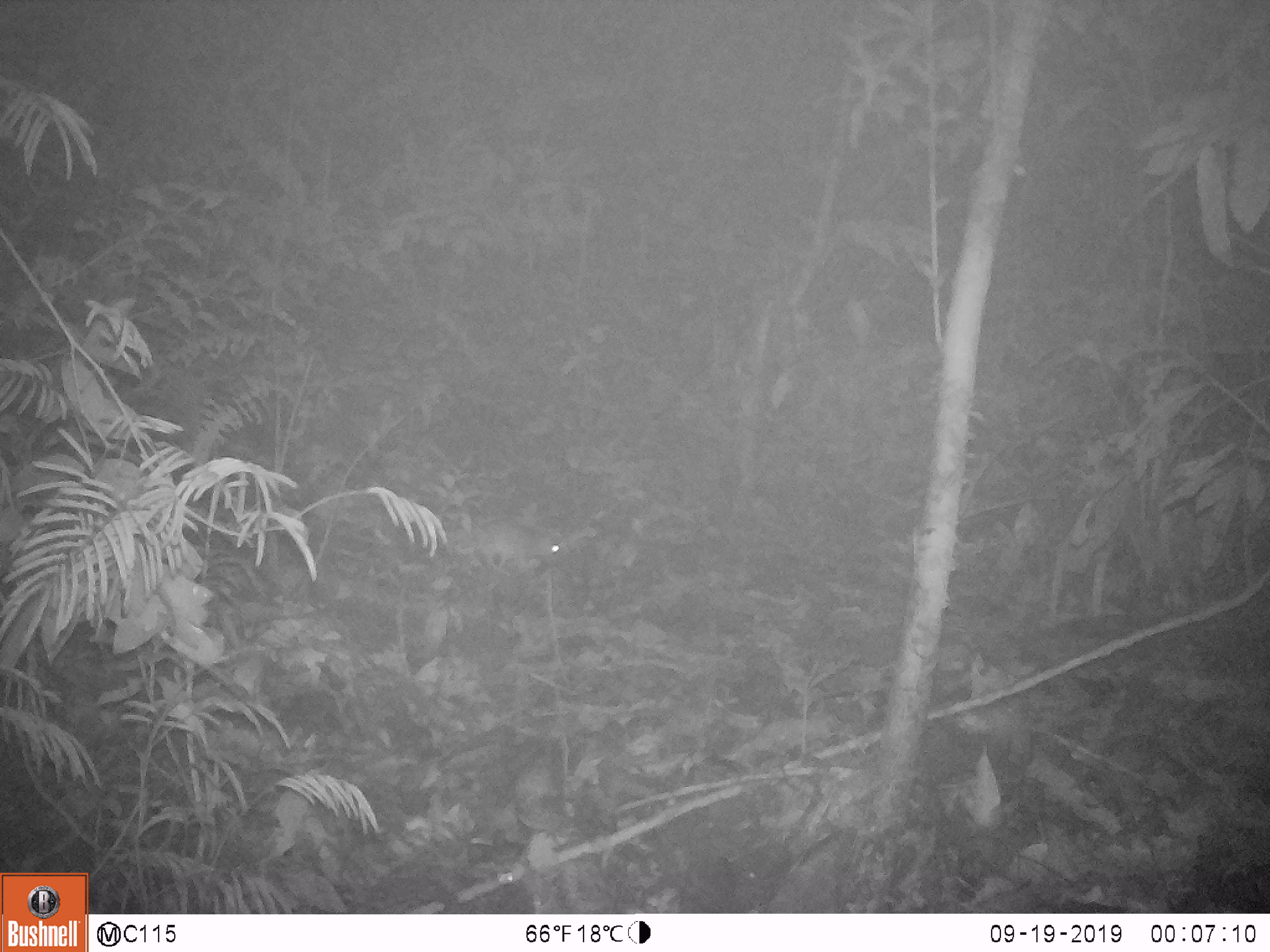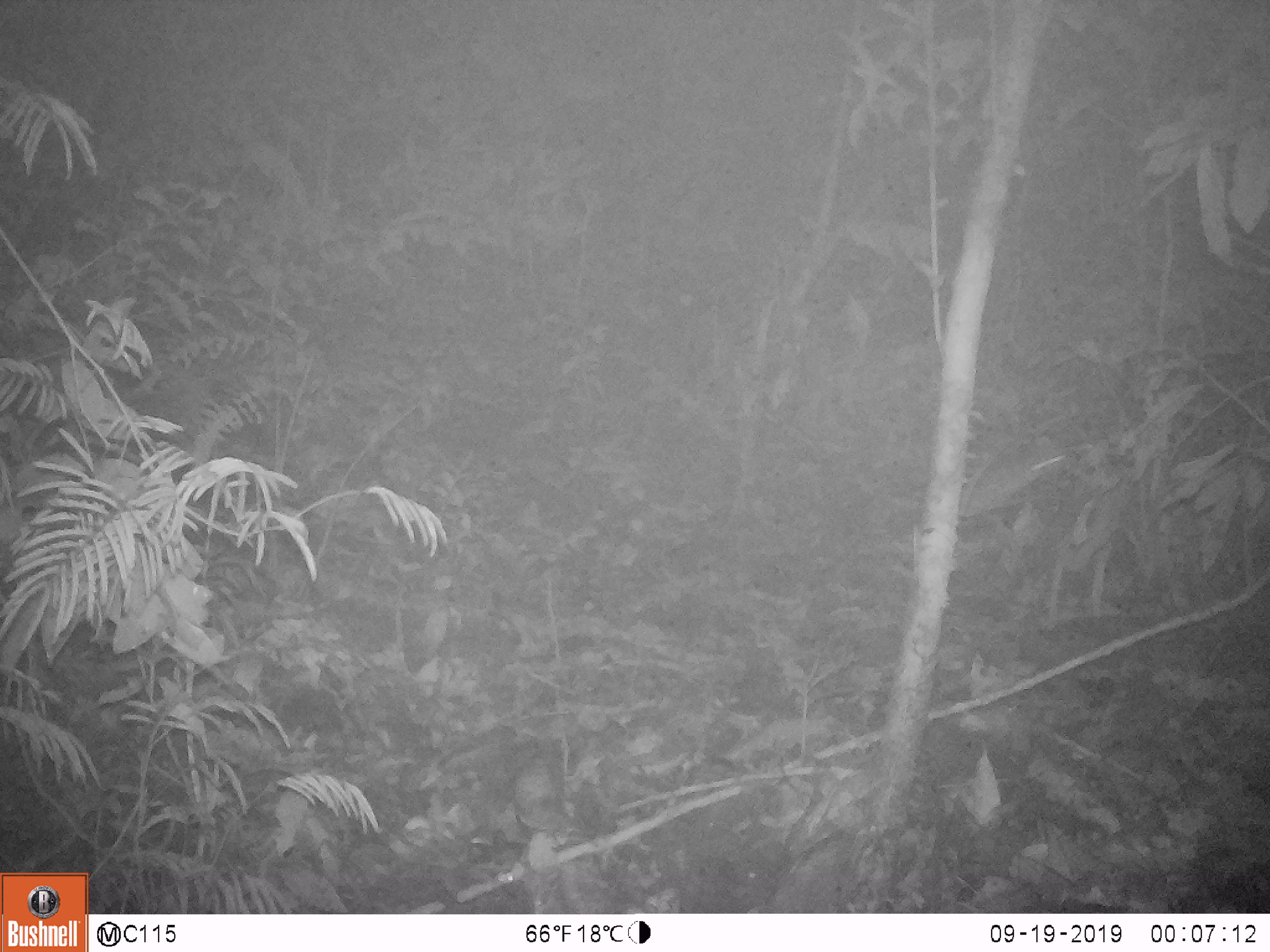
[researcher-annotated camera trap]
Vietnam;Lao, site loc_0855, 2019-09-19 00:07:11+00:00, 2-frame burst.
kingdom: Animalia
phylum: Chordata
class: Mammalia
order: Rodentia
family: Muridae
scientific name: Muridae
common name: old-world mice and rats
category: unidentified murid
Unidentified murid (old-world mice and rats) (Muridae). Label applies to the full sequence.